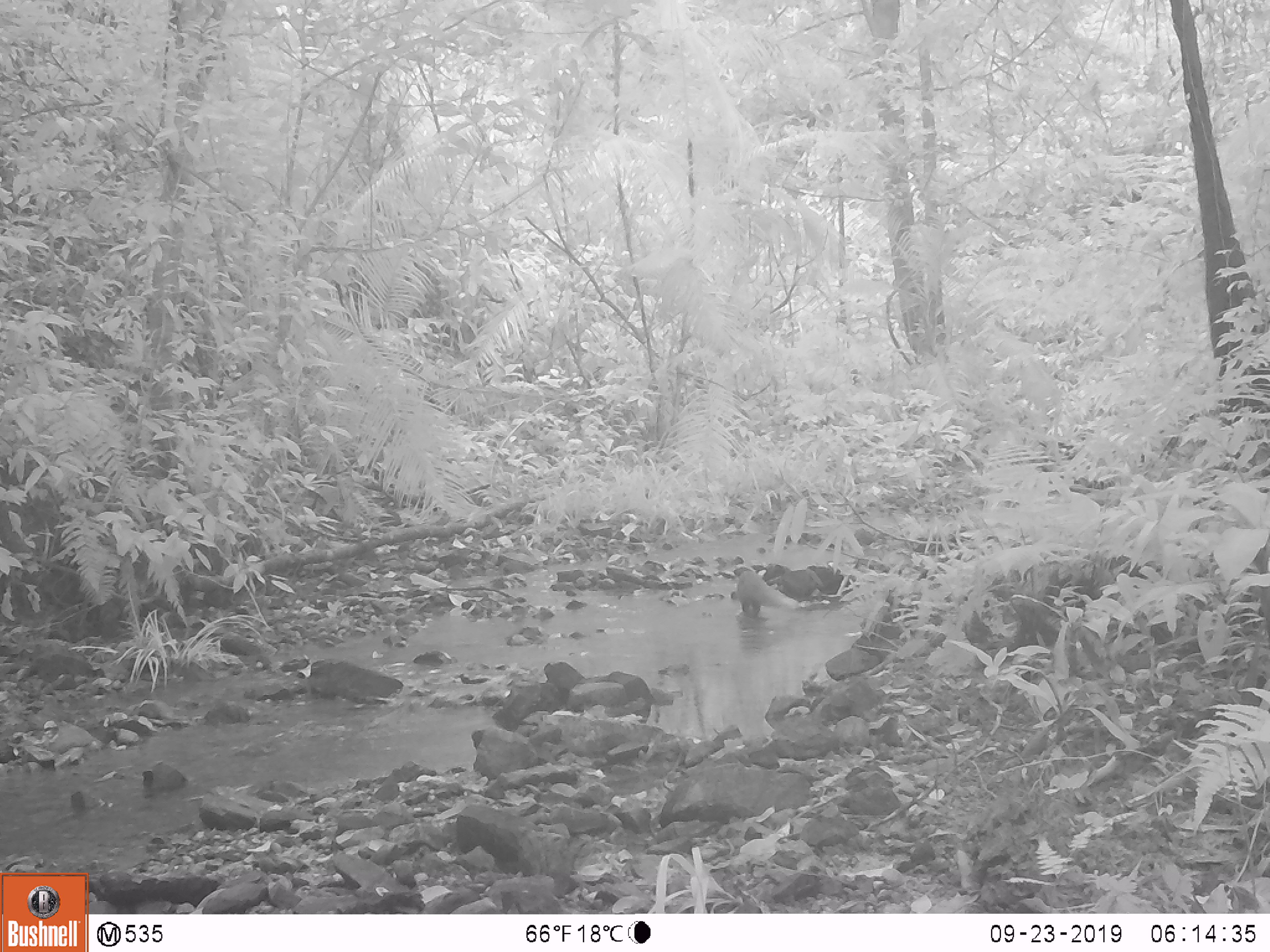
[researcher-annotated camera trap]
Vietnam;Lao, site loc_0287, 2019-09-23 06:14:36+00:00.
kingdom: Animalia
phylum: Chordata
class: Mammalia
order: Carnivora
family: Herpestidae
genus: Urva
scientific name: Urva urva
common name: crab-eating mongoose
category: crab eating mongoose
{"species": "crab eating mongoose (crab-eating mongoose) (Urva urva)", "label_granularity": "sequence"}